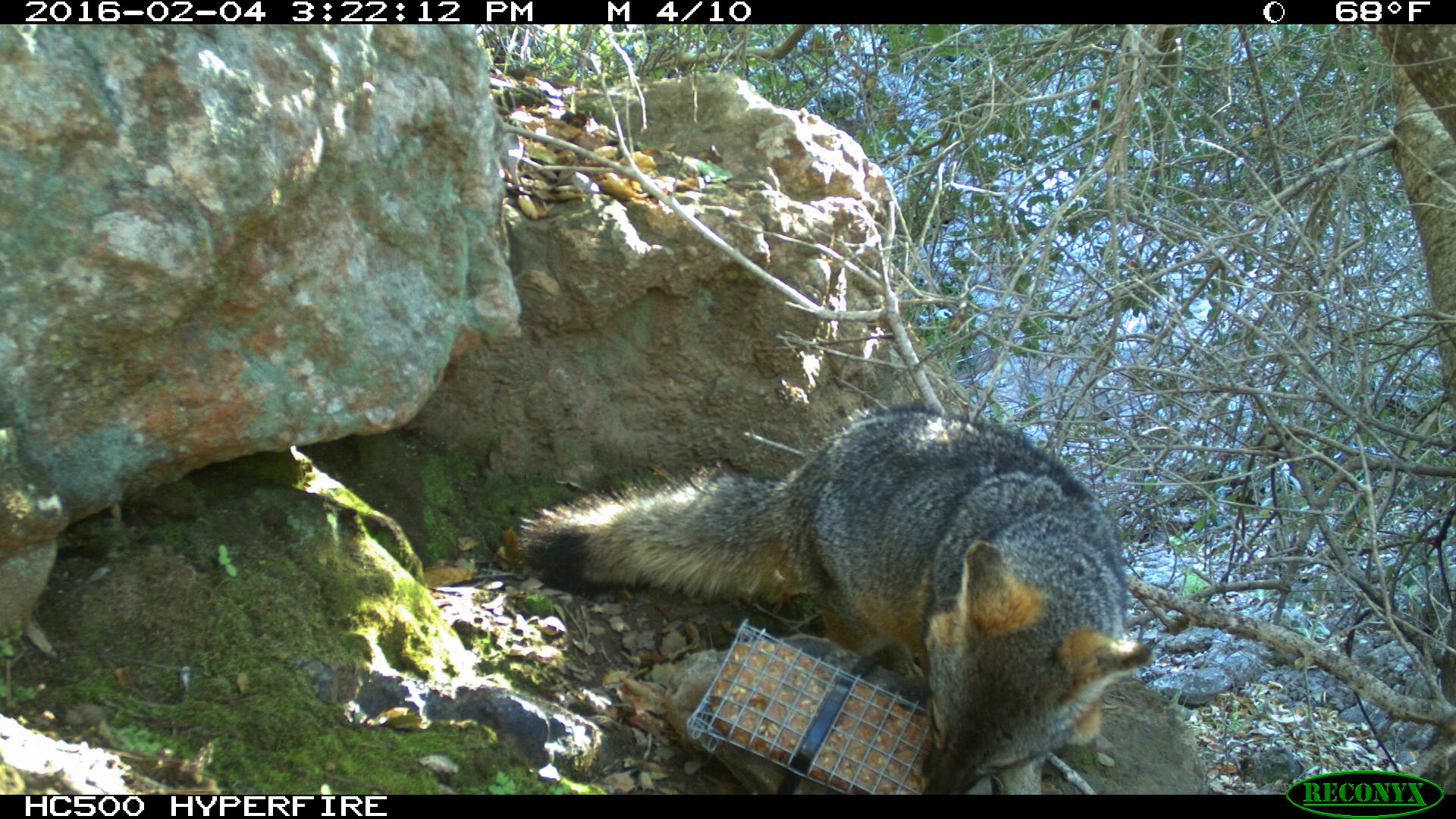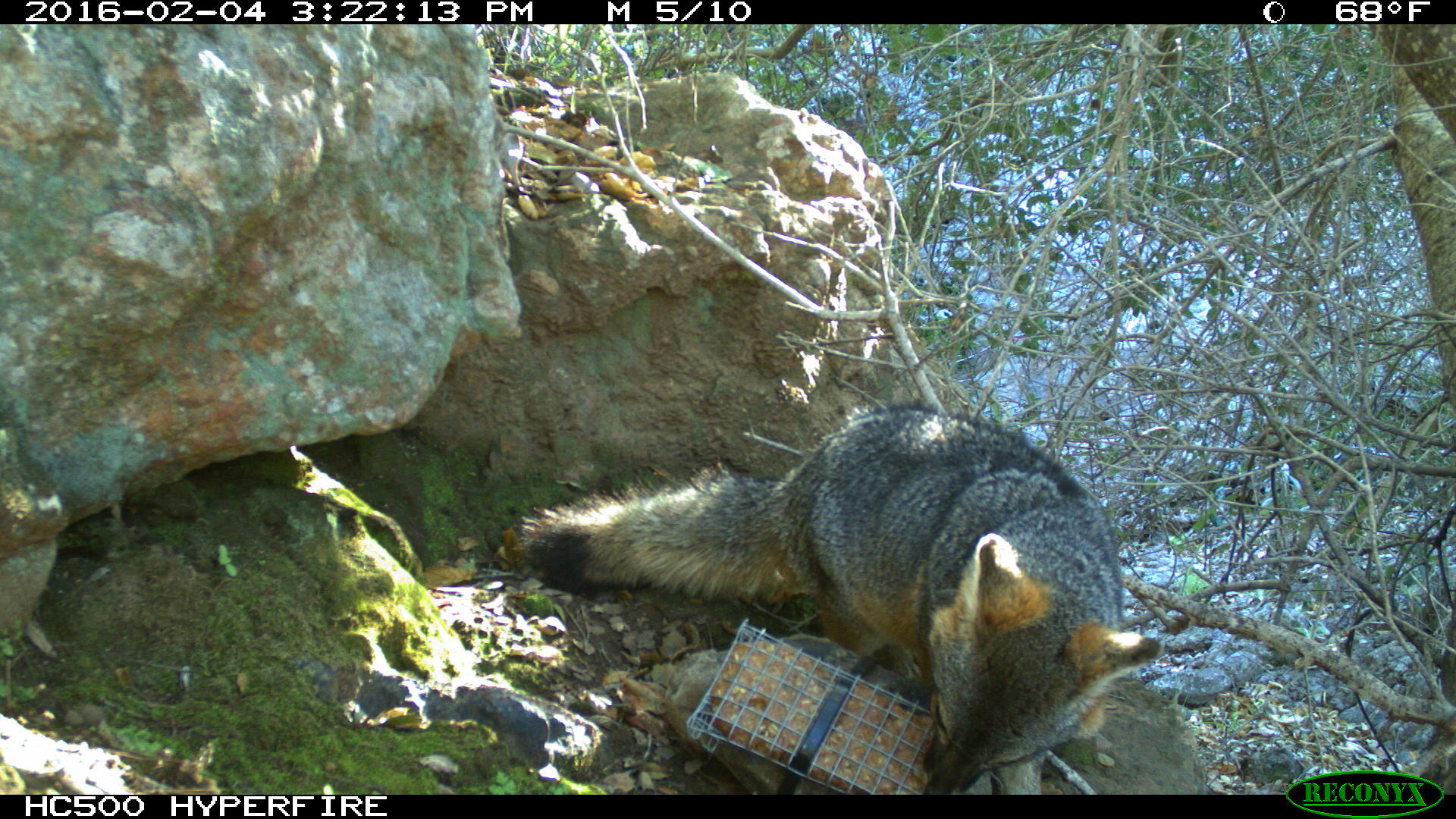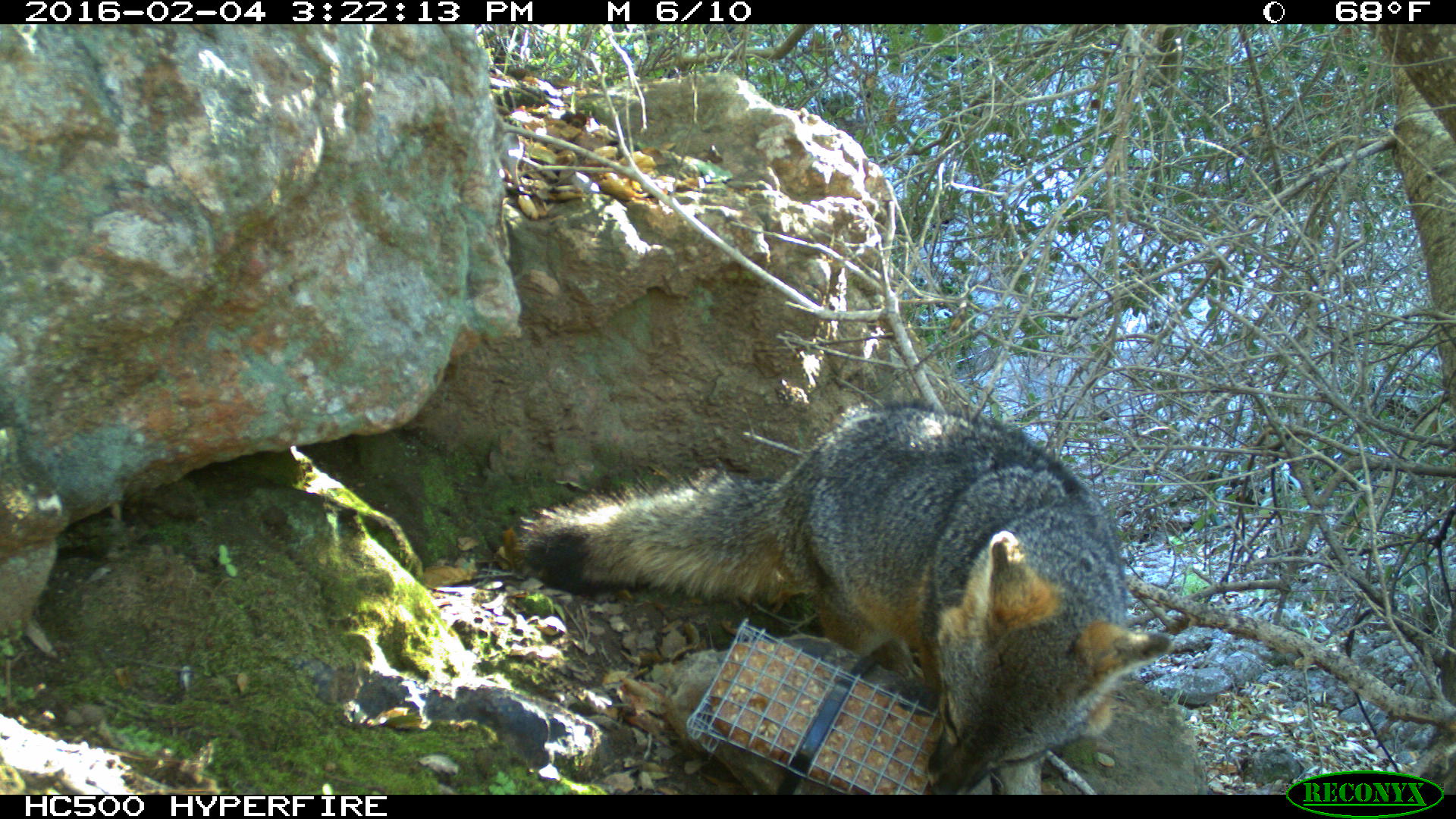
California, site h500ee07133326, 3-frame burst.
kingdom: Animalia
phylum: Chordata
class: Mammalia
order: Carnivora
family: Canidae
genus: Urocyon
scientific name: Urocyon littoralis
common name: island fox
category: fox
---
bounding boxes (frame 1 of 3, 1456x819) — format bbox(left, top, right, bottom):
fox: bbox(499, 403, 1155, 794)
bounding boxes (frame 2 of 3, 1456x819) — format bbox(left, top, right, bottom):
fox: bbox(520, 403, 1163, 794)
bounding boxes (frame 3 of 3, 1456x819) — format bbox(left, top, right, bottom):
fox: bbox(509, 403, 1171, 794)